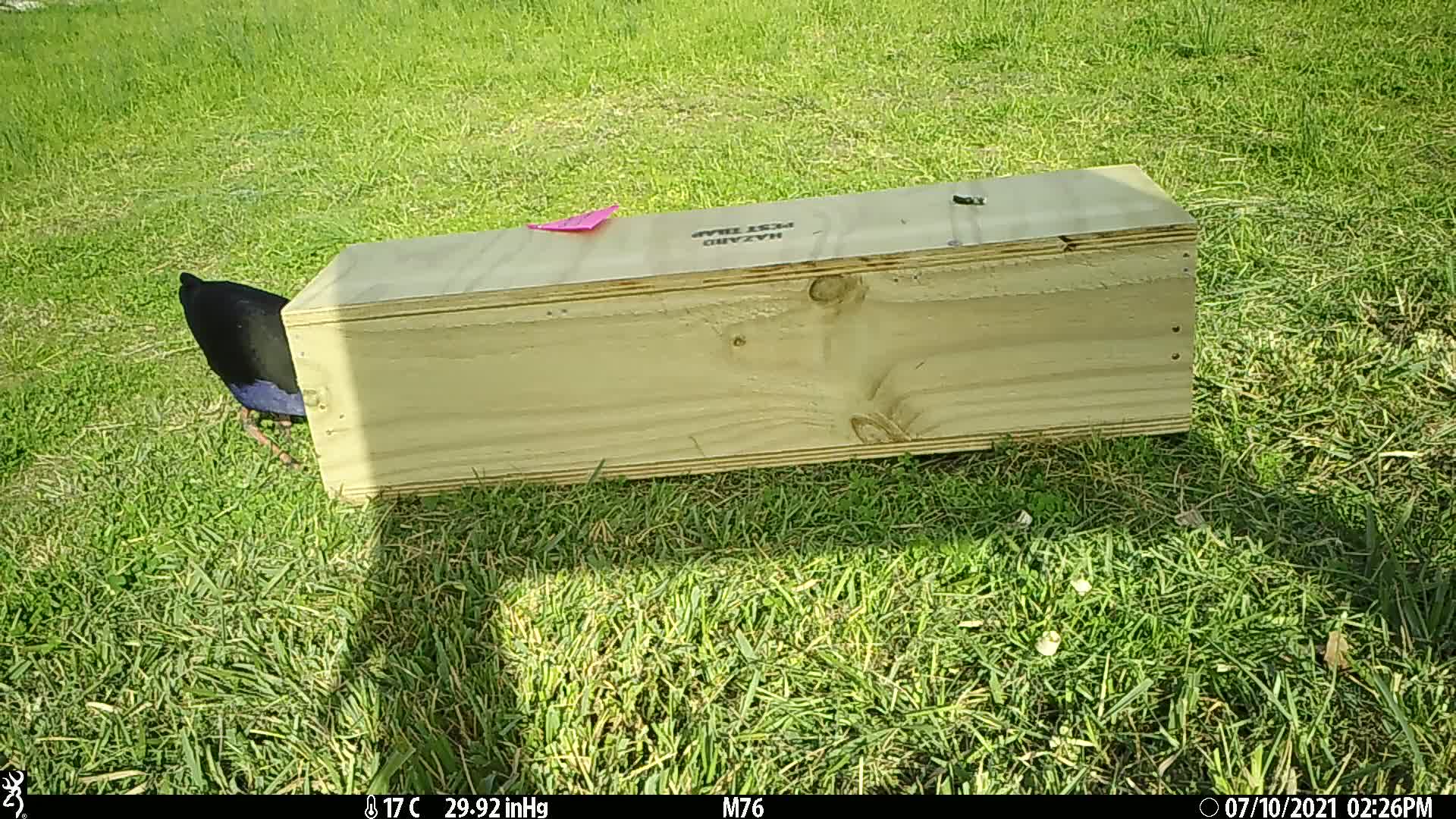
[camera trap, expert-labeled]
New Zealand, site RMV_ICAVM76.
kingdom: Animalia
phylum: Chordata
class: Aves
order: Gruiformes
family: Rallidae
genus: Porphyrio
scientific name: Porphyrio melanotus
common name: australasian swamphen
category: pukeko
Pukeko (australasian swamphen) (Porphyrio melanotus).